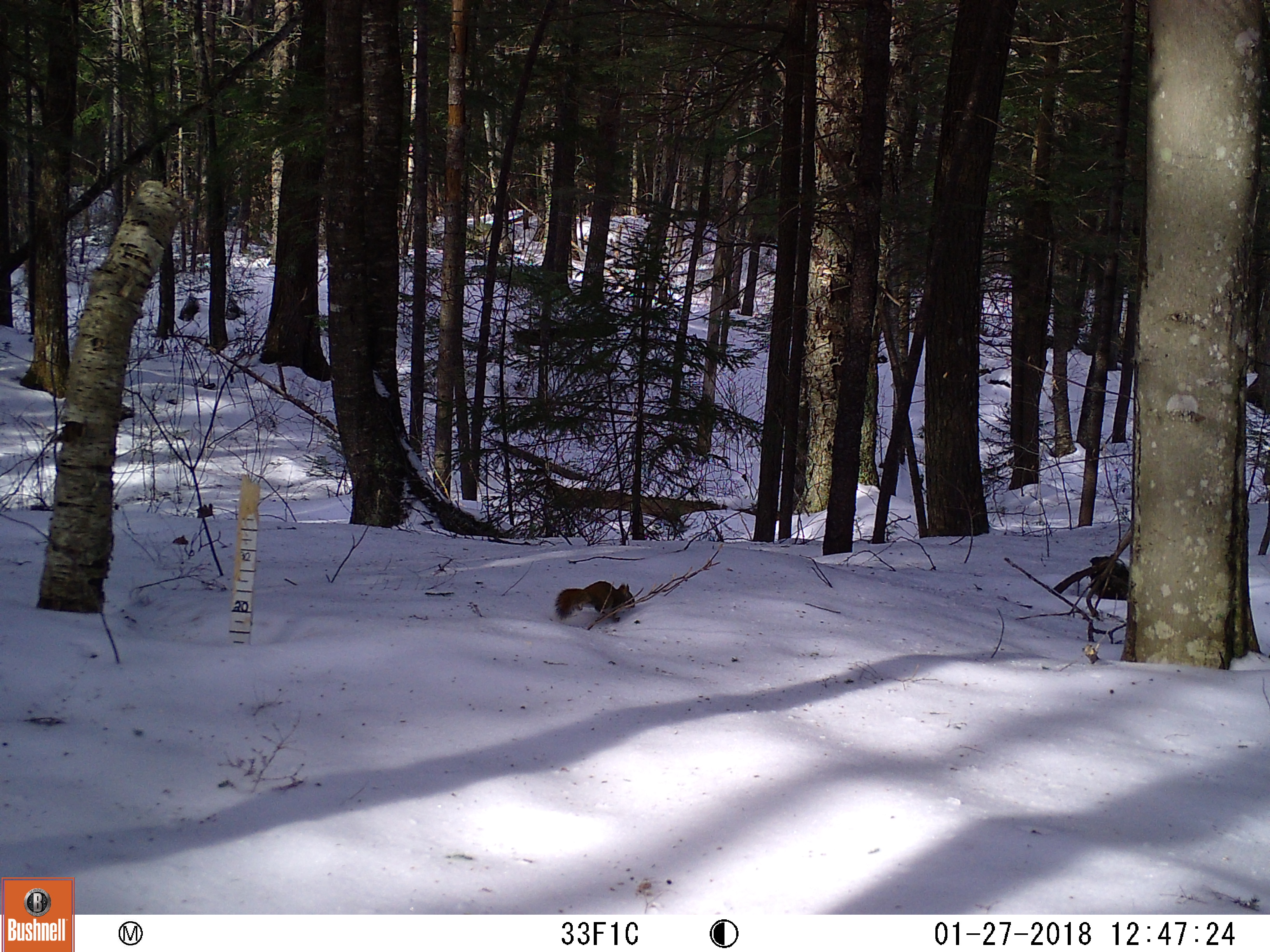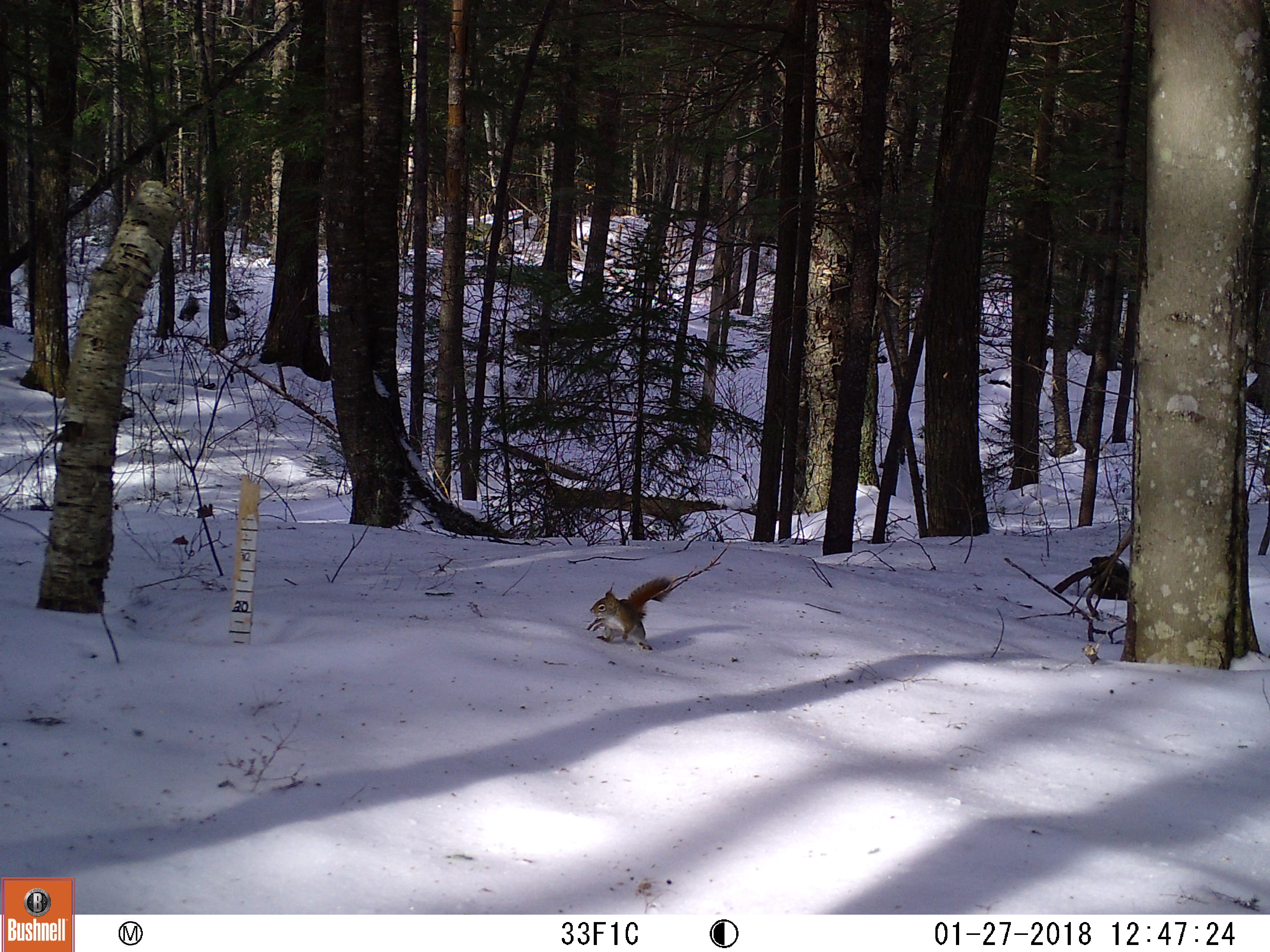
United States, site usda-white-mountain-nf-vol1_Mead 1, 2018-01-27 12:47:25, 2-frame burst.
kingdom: Animalia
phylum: Chordata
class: Mammalia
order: Rodentia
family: Sciuridae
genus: Tamiasciurus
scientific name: Tamiasciurus hudsonicus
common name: red squirrel